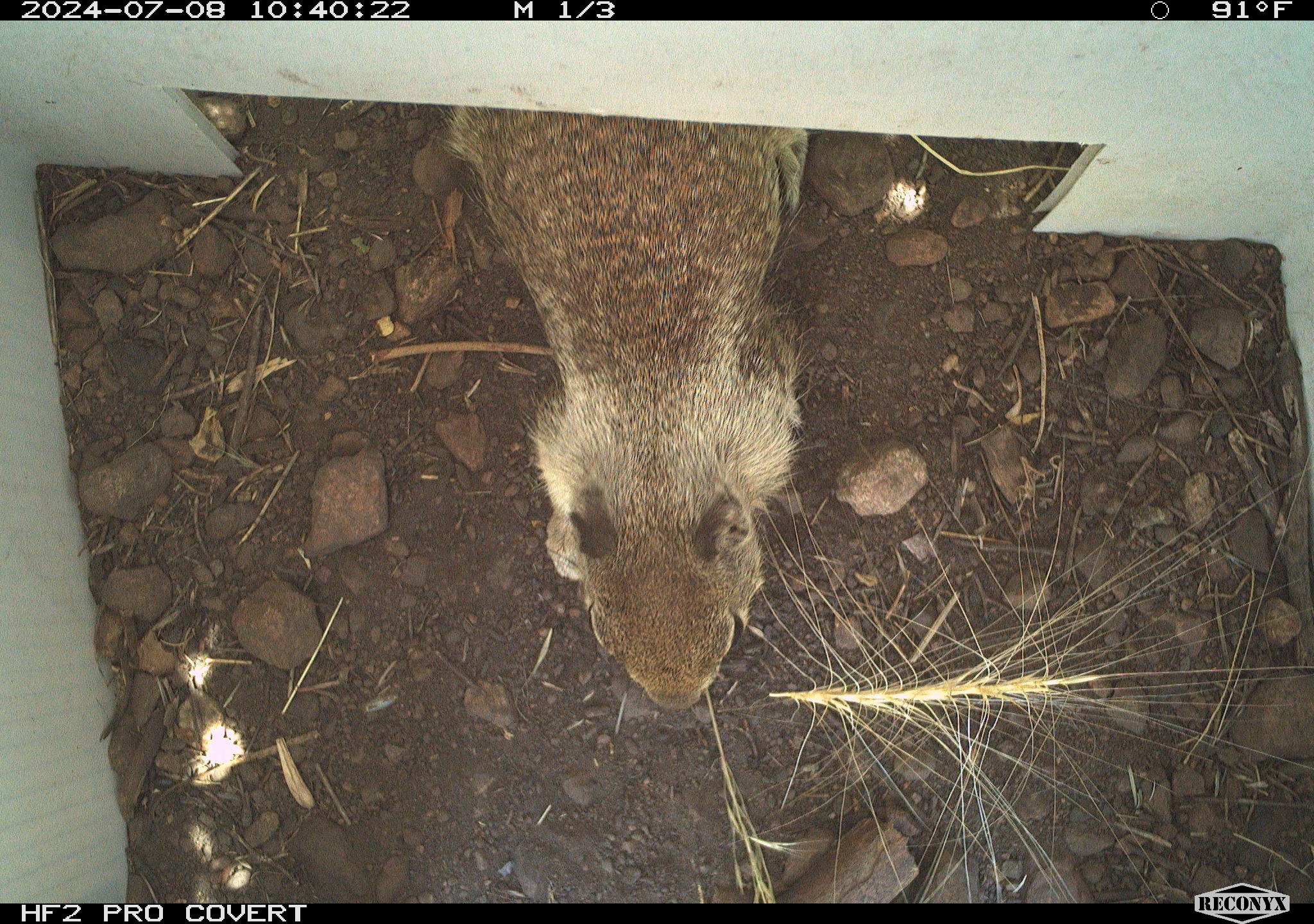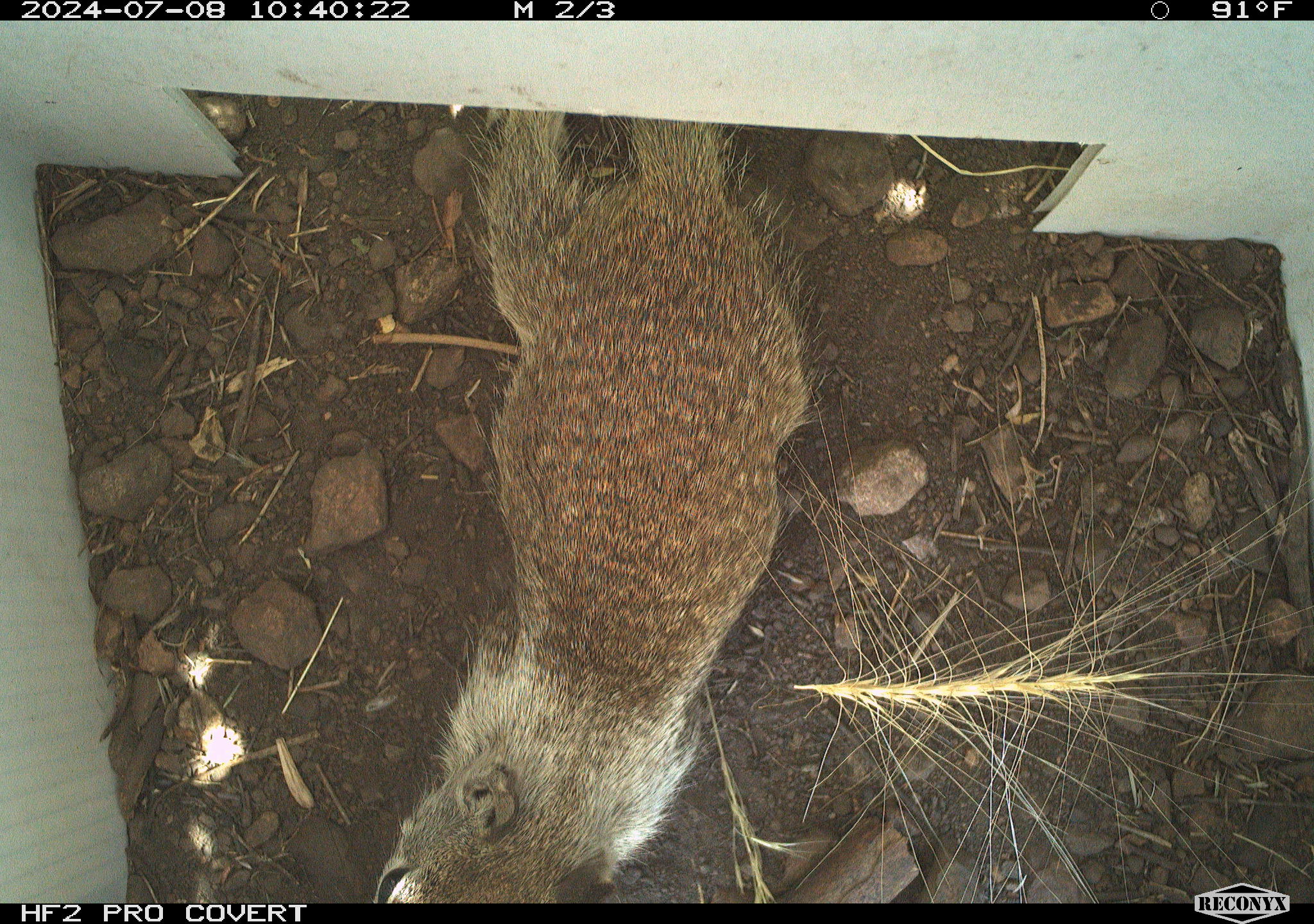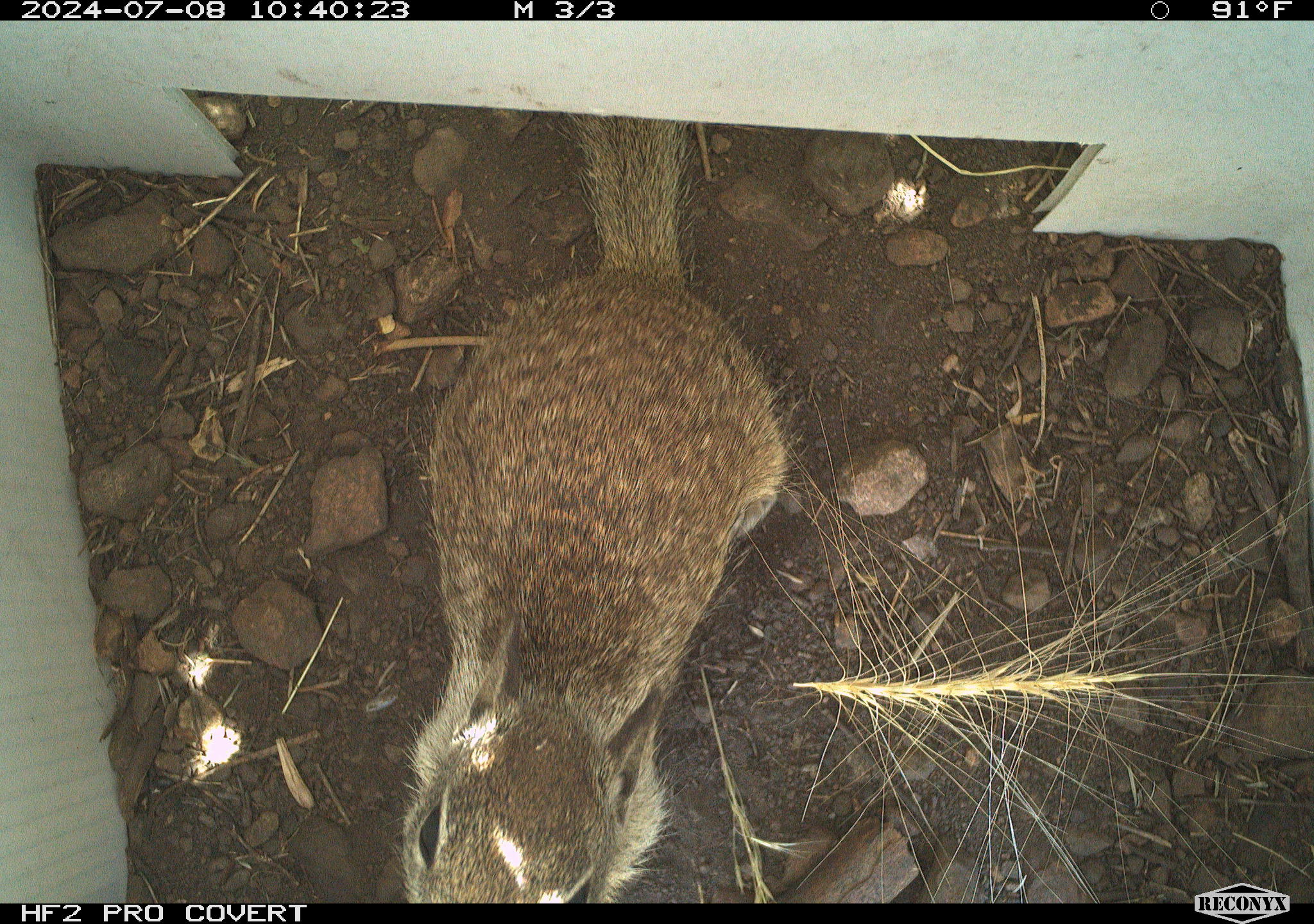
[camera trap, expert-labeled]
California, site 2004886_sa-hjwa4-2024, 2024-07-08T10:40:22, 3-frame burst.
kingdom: Animalia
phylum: Chordata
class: Mammalia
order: Rodentia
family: Sciuridae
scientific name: Sciuridae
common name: squirrels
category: sciuridae family